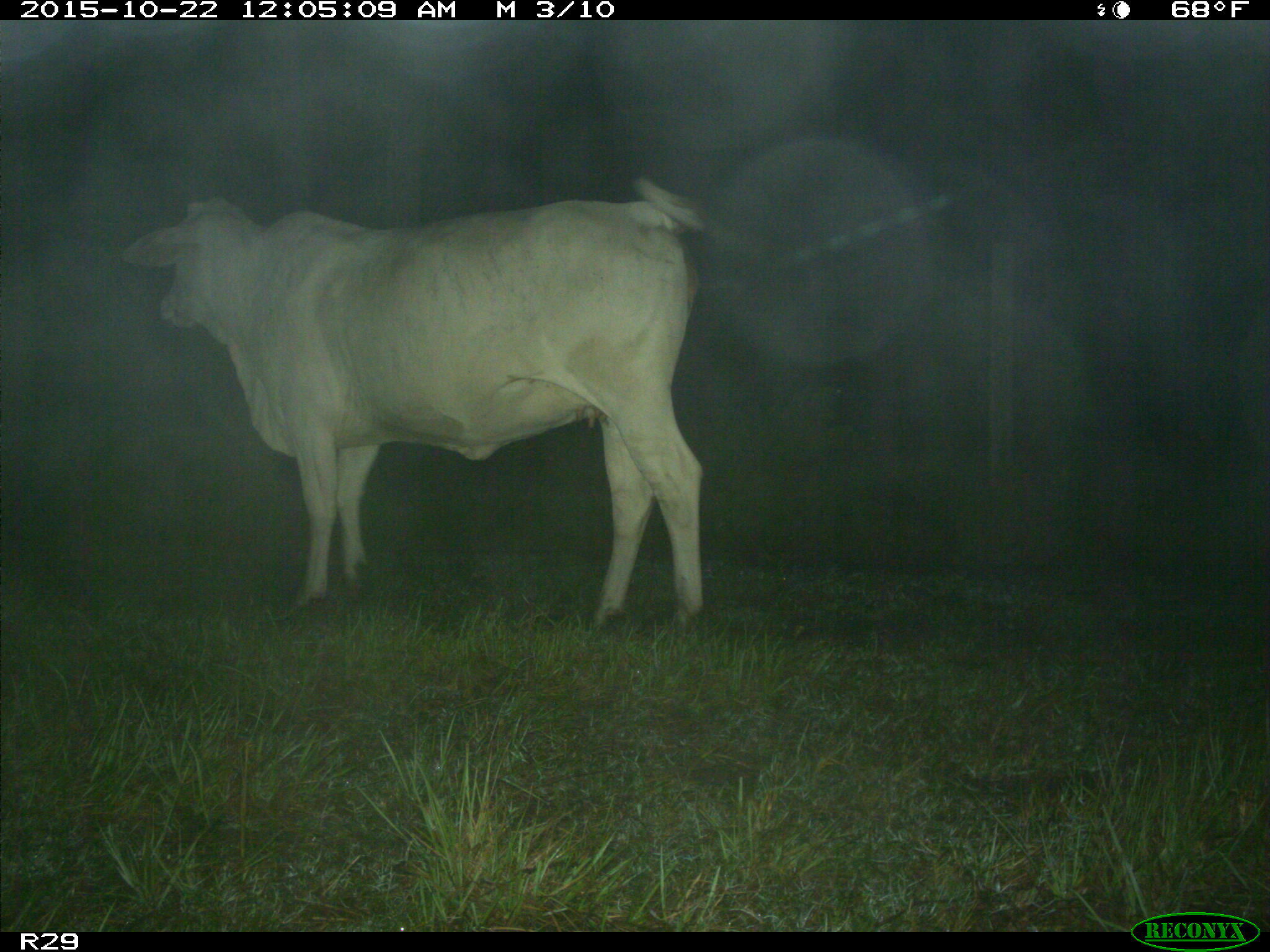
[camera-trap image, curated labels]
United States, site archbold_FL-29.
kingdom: Animalia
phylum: Chordata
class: Mammalia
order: Artiodactyla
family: Bovidae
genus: Bos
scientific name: Bos taurus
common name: domestic cow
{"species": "Bos taurus (domestic cow)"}